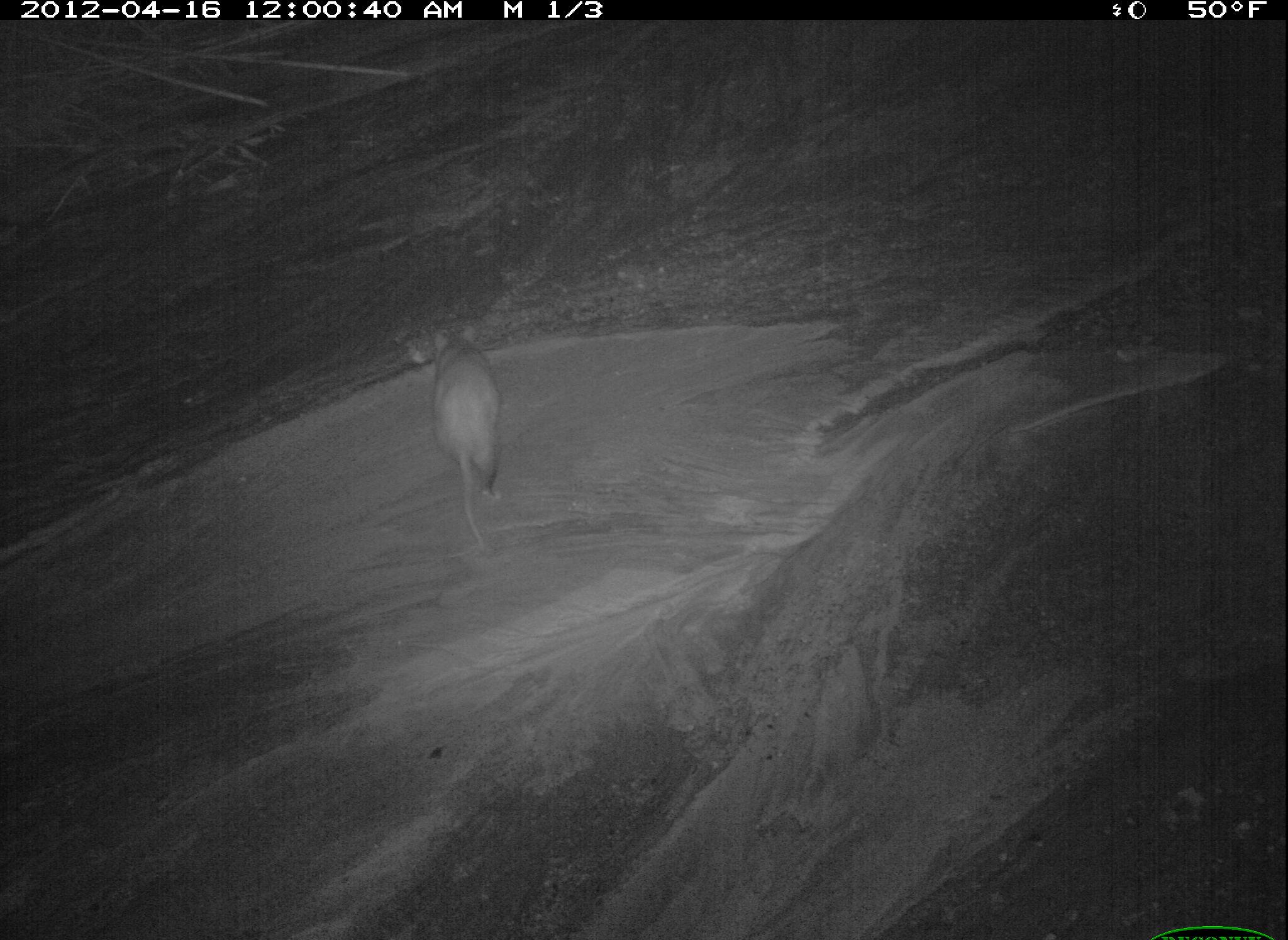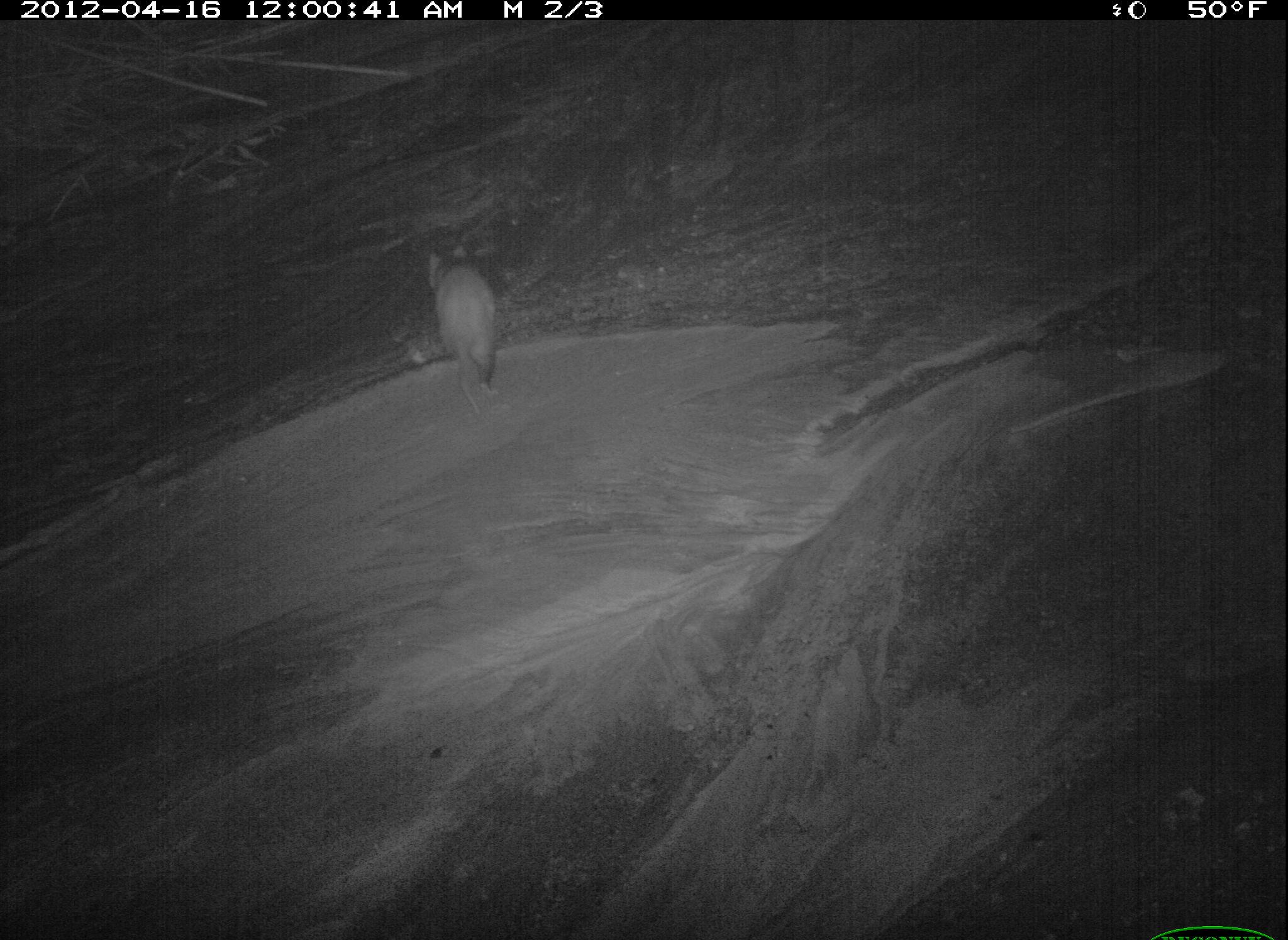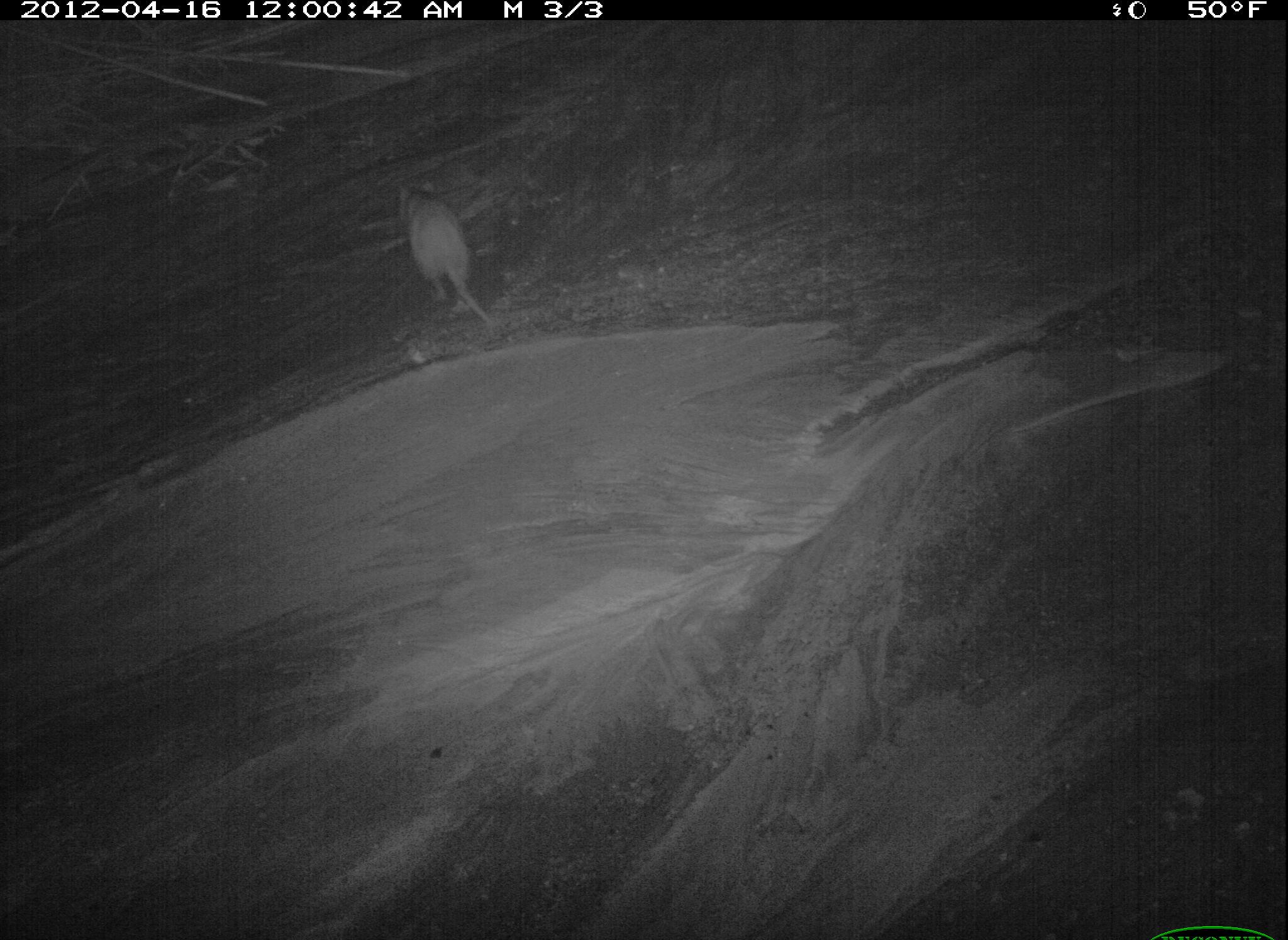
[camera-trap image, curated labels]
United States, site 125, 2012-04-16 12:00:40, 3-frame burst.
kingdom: Animalia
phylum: Chordata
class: Mammalia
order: Didelphimorphia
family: Didelphidae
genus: Didelphis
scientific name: Didelphis virginiana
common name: virginia opossum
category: opossum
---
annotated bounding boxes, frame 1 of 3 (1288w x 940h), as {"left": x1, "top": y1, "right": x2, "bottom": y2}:
opossum: {"left": 428, "top": 319, "right": 517, "bottom": 564}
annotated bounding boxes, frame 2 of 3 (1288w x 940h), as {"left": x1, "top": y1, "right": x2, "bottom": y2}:
opossum: {"left": 419, "top": 237, "right": 505, "bottom": 418}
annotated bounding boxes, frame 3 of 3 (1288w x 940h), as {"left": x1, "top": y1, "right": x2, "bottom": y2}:
opossum: {"left": 393, "top": 177, "right": 499, "bottom": 335}